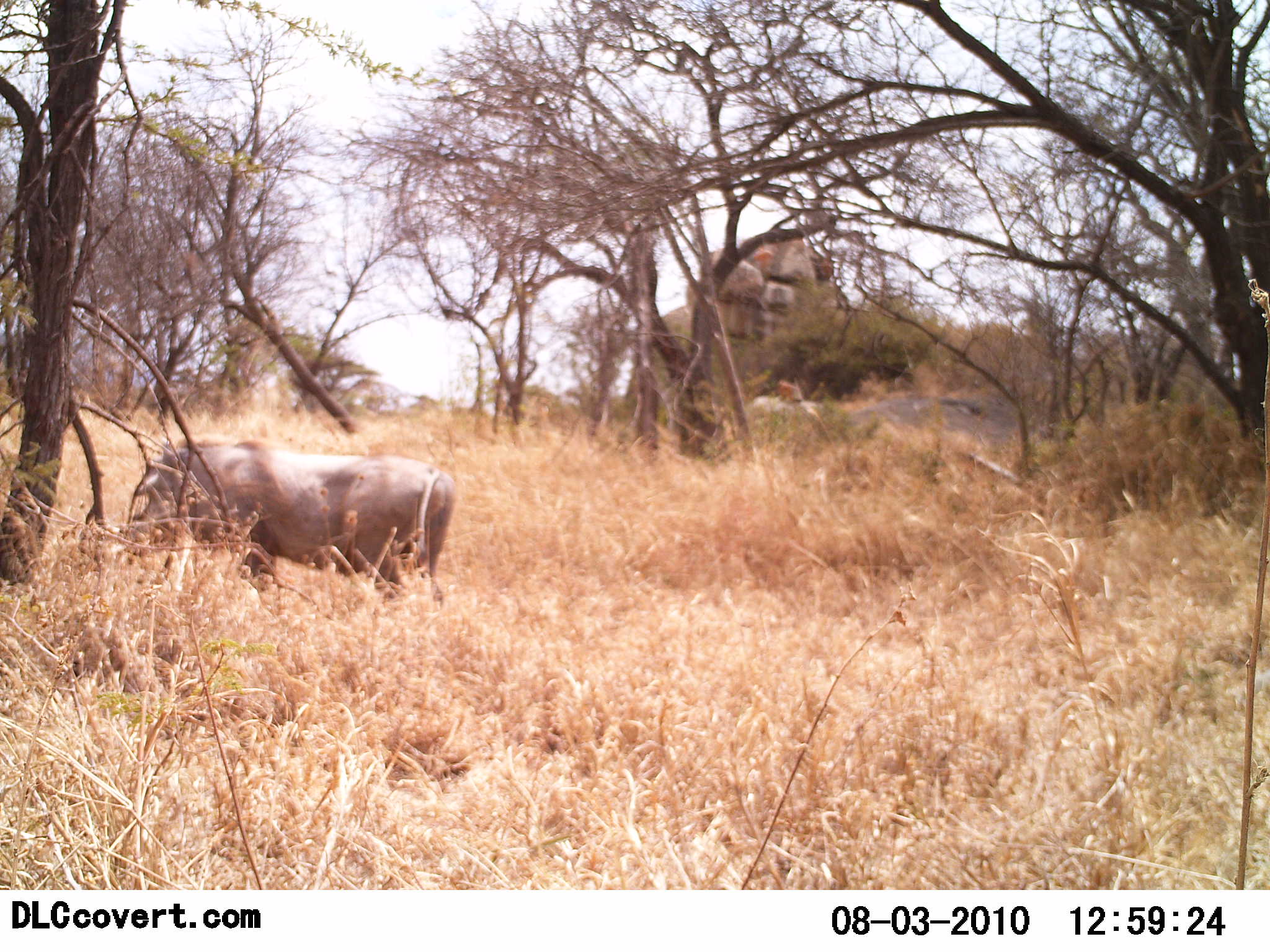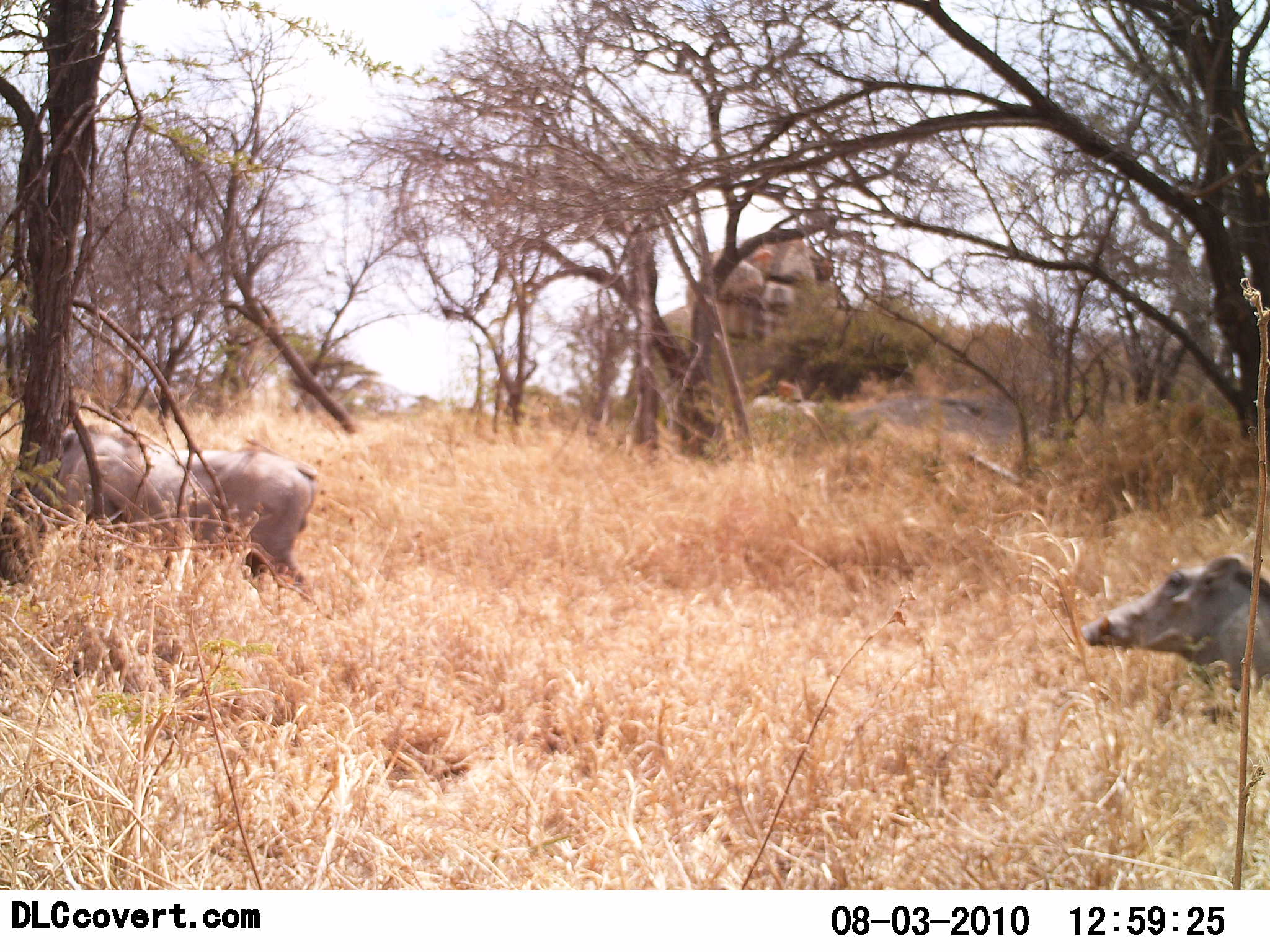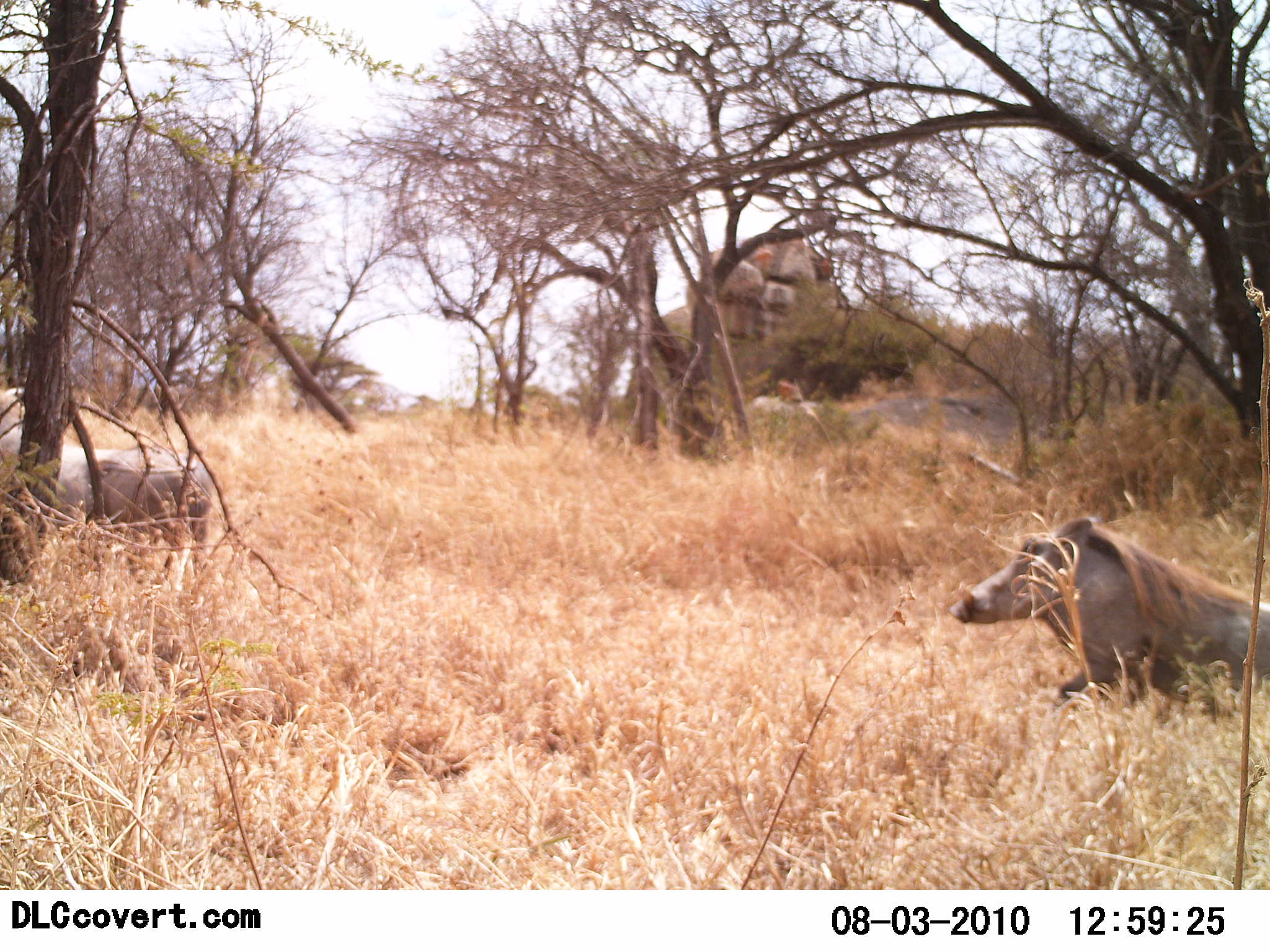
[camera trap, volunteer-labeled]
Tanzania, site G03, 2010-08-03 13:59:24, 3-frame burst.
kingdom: Animalia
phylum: Chordata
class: Mammalia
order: Artiodactyla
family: Suidae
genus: Phacochoerus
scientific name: Phacochoerus africanus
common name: warthog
Warthog (Phacochoerus africanus), count 2. Behavior (volunteer vote fractions): standing 0%, resting 0%, moving 100%, interacting 0%. Young present (vote fraction): 0%. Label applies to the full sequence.